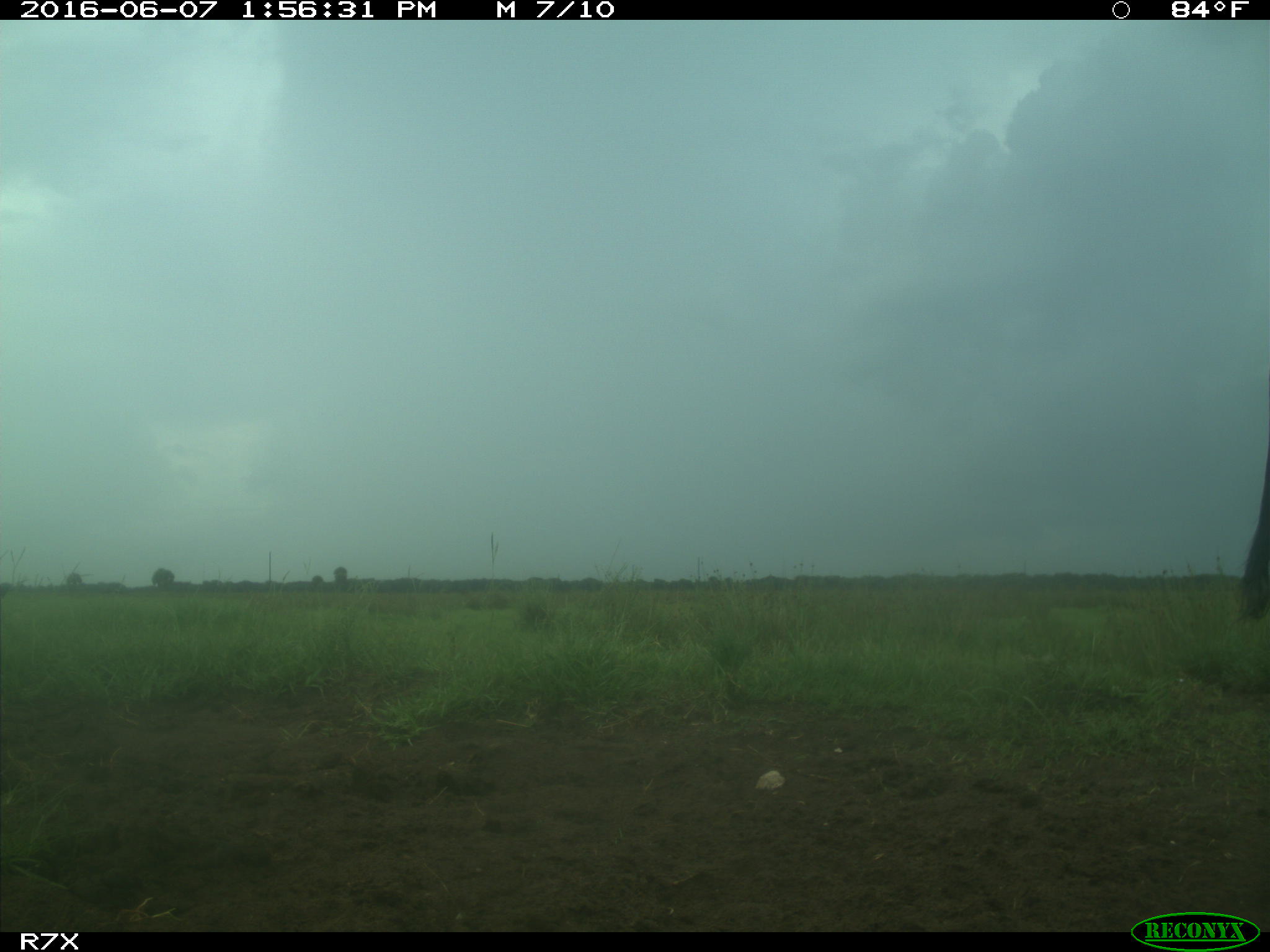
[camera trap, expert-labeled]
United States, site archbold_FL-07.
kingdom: Animalia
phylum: Chordata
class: Mammalia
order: Artiodactyla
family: Bovidae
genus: Bos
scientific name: Bos taurus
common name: domestic cow